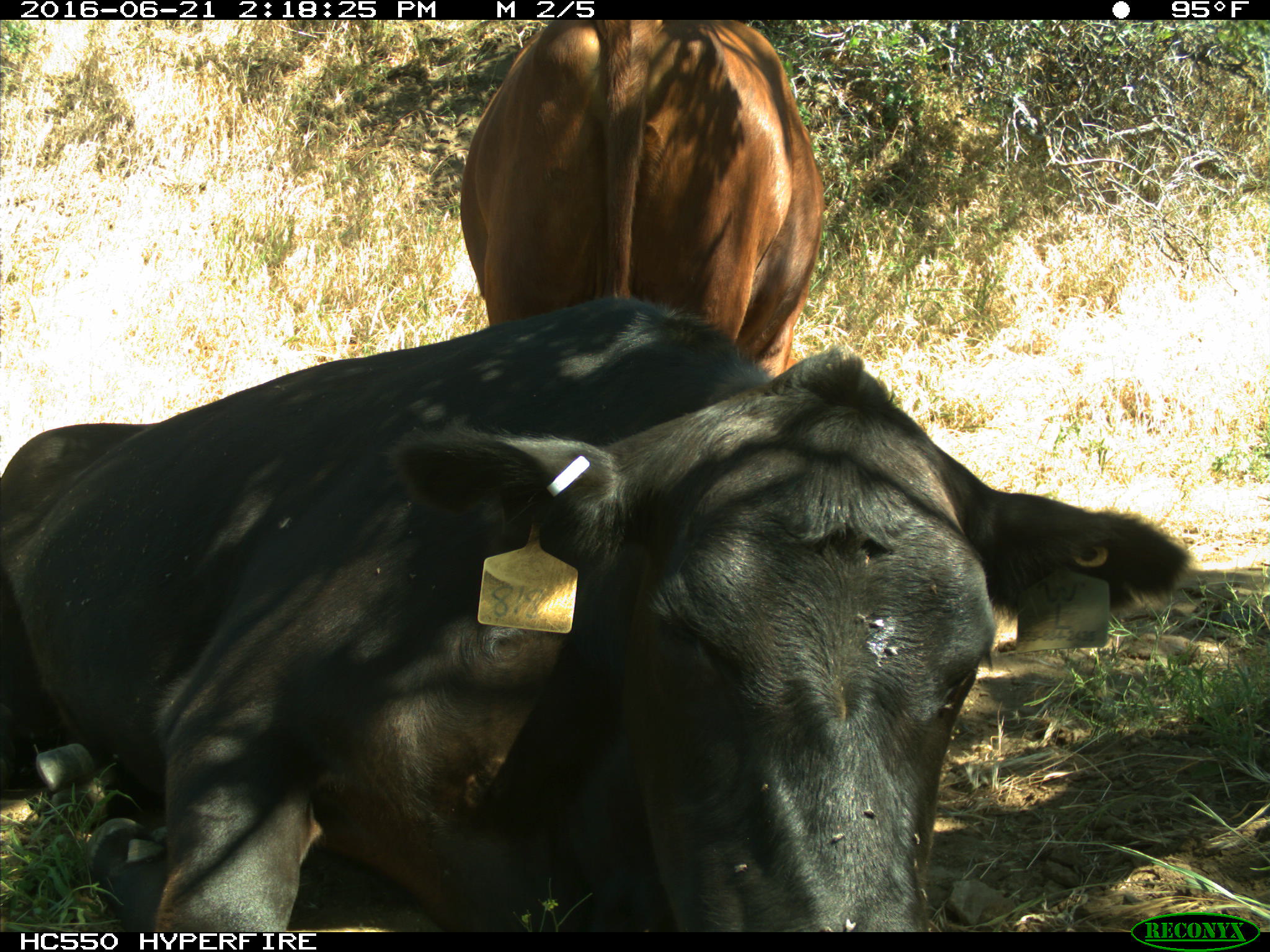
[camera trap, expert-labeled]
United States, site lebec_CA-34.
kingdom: Animalia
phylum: Chordata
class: Mammalia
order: Artiodactyla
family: Bovidae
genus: Bos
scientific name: Bos taurus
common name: domestic cow